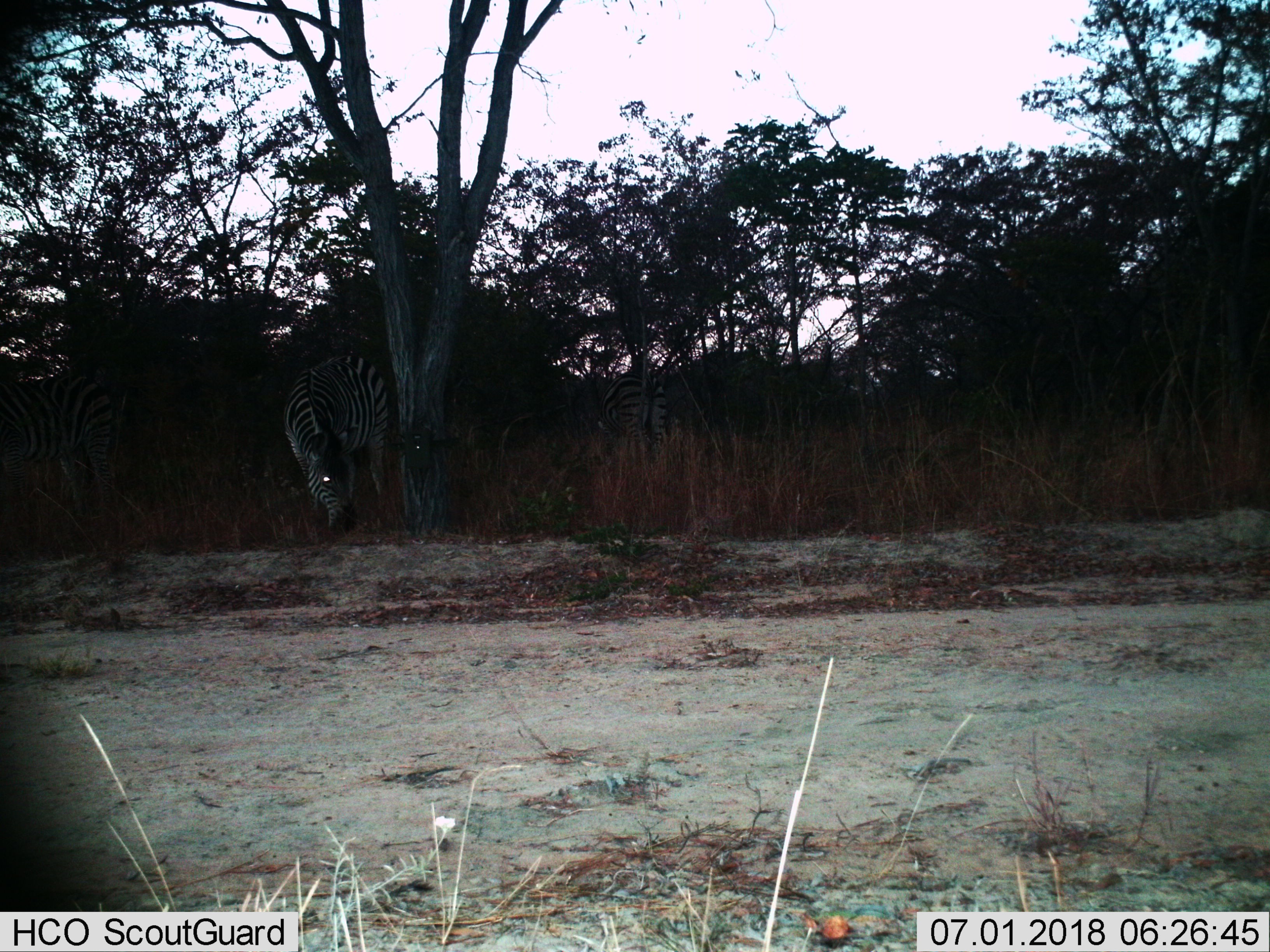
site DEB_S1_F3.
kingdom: Animalia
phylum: Chordata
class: Mammalia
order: Perissodactyla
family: Equidae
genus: Equus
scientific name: Equus quagga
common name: plains zebra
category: zebraplains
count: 3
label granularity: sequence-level